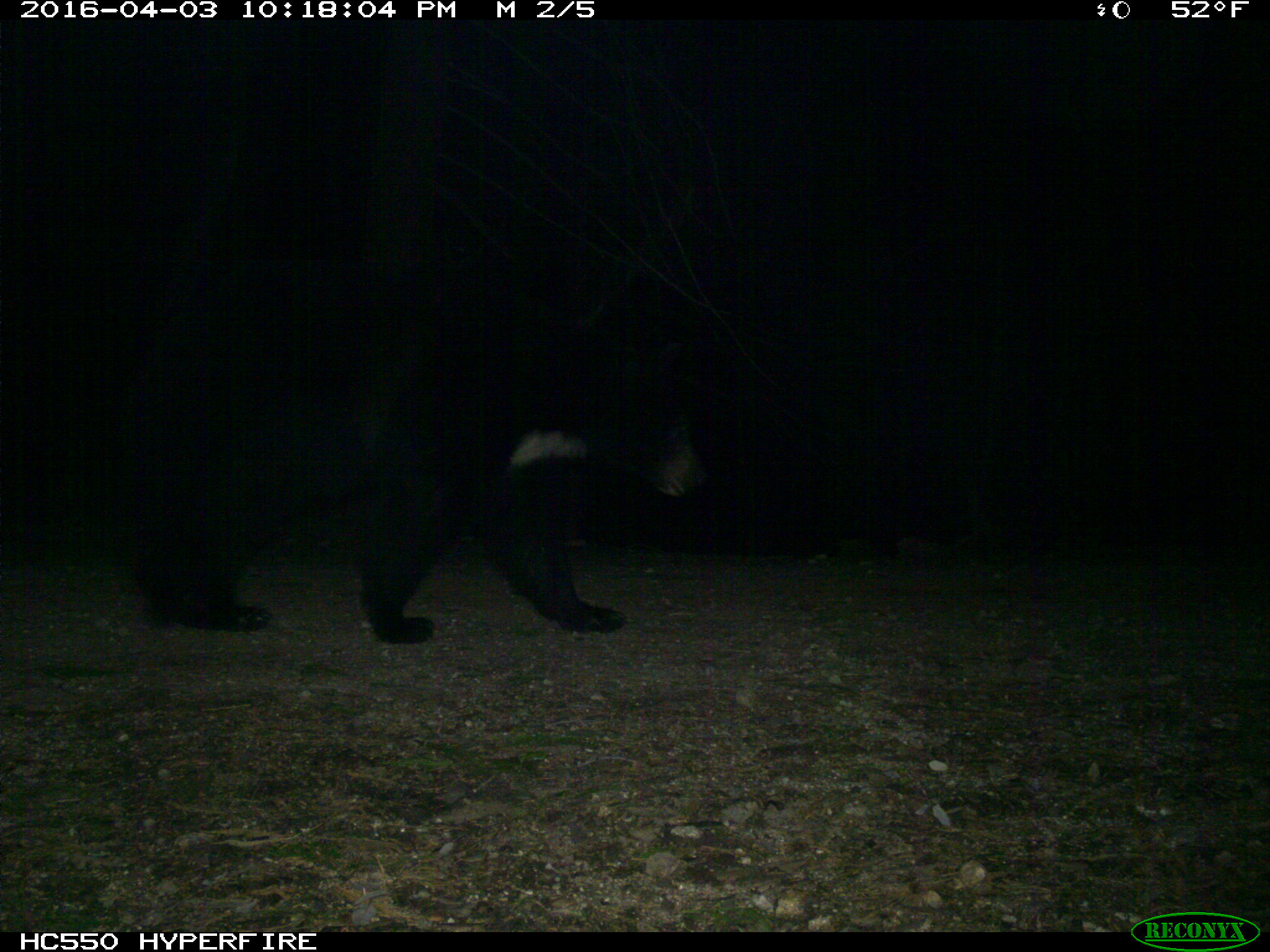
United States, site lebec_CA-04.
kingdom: Animalia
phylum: Chordata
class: Mammalia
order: Carnivora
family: Ursidae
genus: Ursus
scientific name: Ursus americanus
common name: american black bear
Ursus americanus (american black bear).